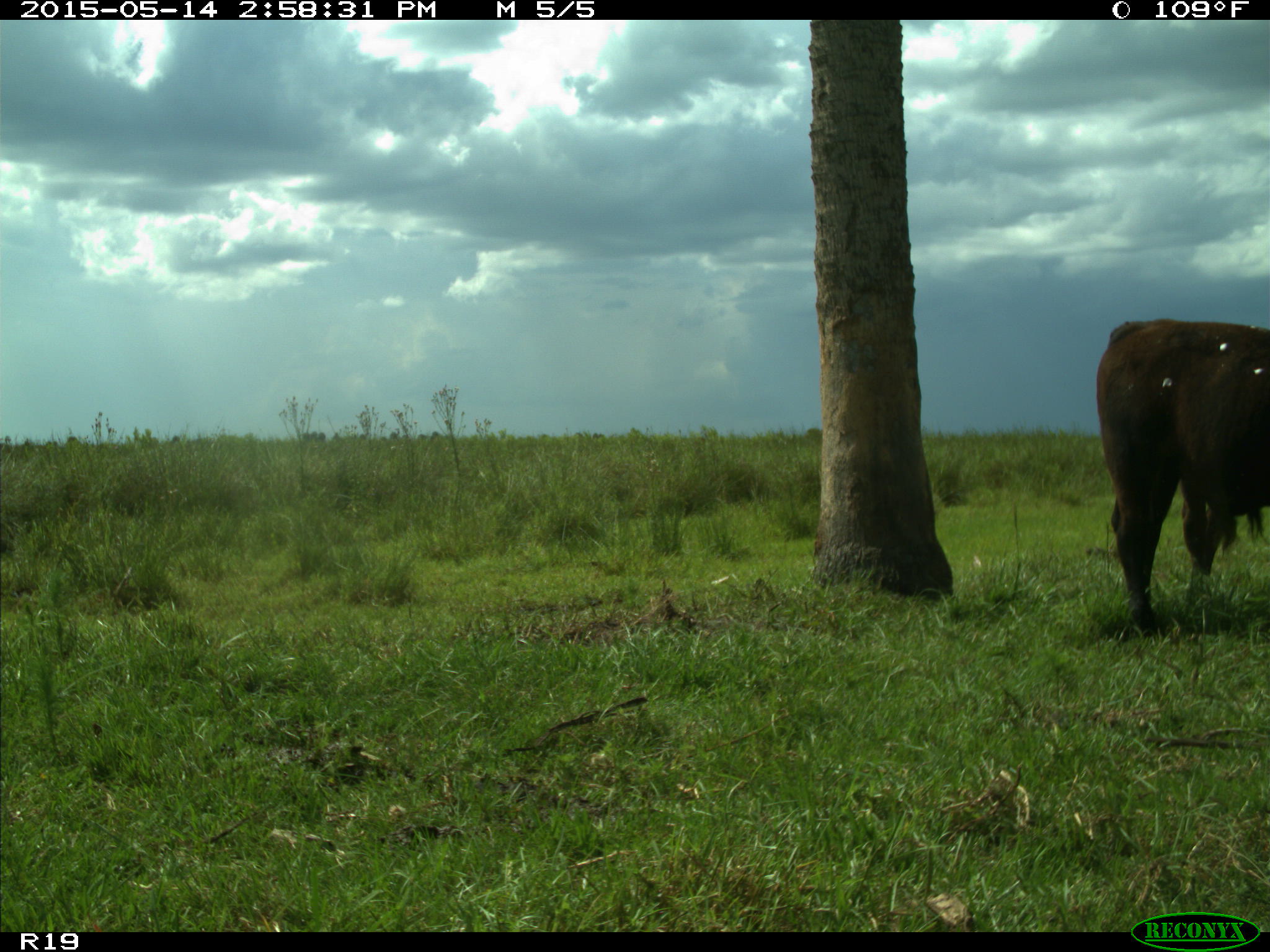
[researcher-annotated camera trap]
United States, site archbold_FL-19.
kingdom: Animalia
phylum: Chordata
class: Mammalia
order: Artiodactyla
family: Bovidae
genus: Bos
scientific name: Bos taurus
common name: domestic cow